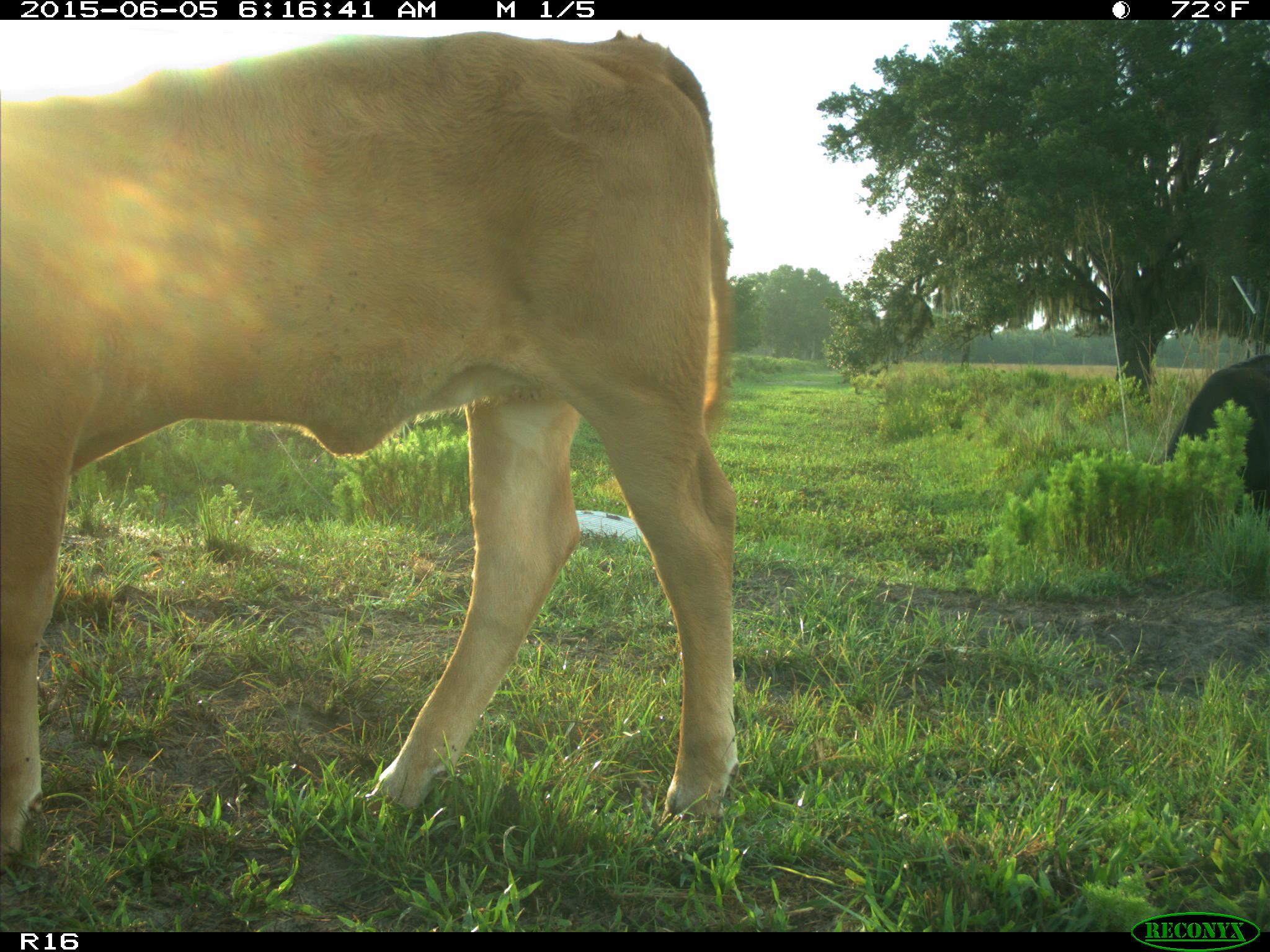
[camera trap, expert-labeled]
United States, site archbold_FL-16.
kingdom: Animalia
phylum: Chordata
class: Mammalia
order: Artiodactyla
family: Bovidae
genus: Bos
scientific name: Bos taurus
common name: domestic cow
Bos taurus (domestic cow).